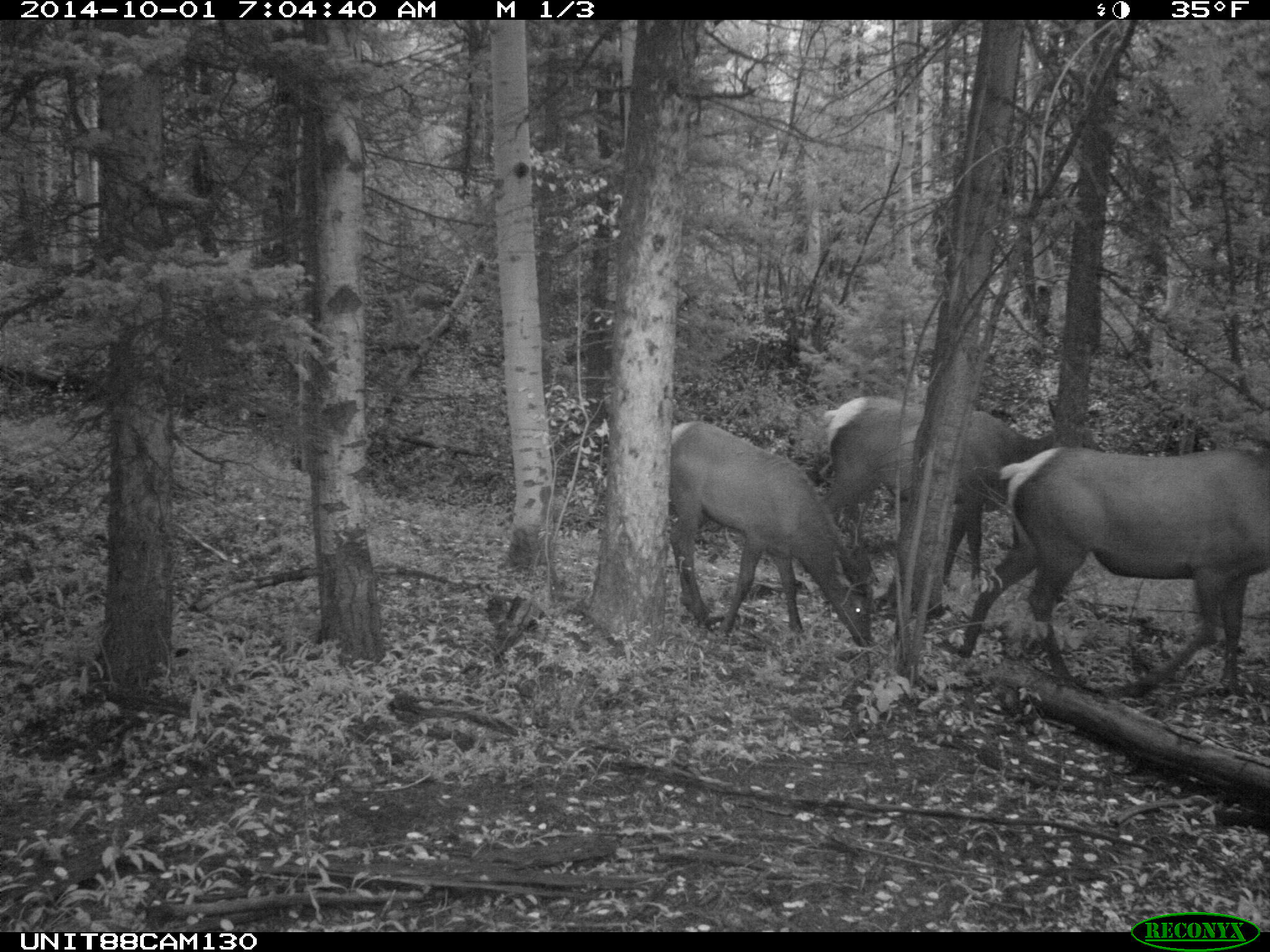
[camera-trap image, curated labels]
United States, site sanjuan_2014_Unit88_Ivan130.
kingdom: Animalia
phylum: Chordata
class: Mammalia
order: Artiodactyla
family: Cervidae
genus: Cervus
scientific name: Cervus elaphus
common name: red deer